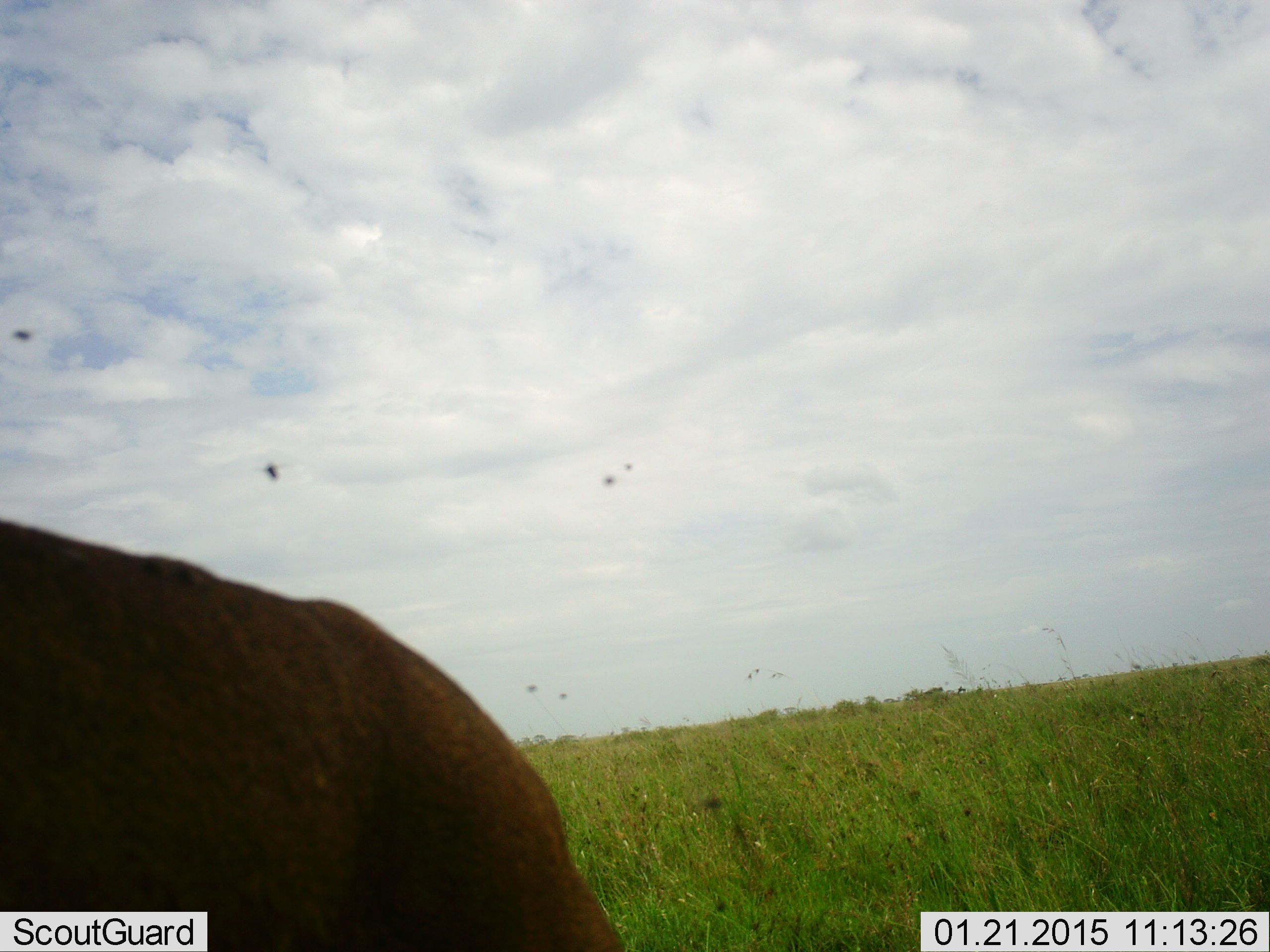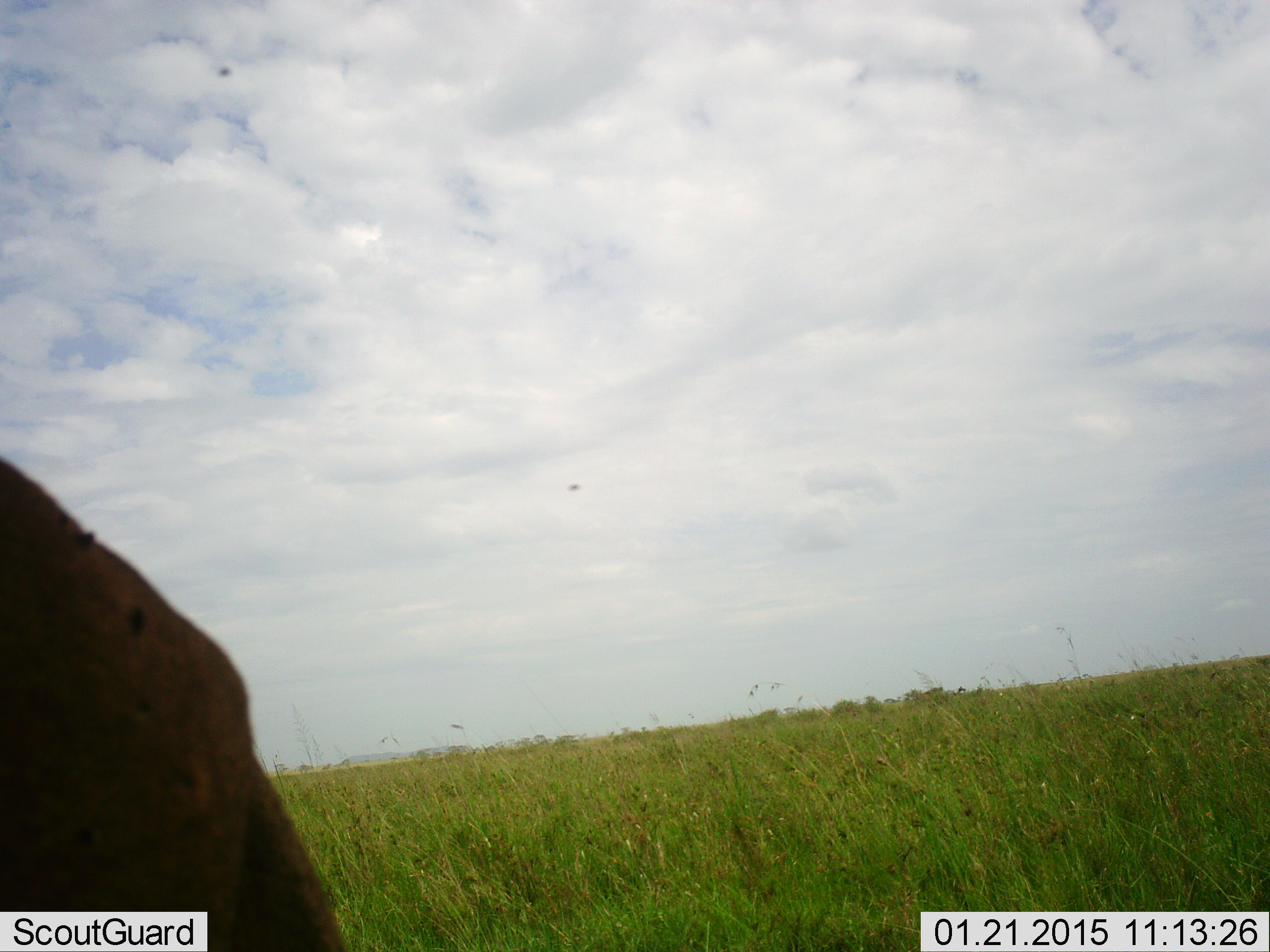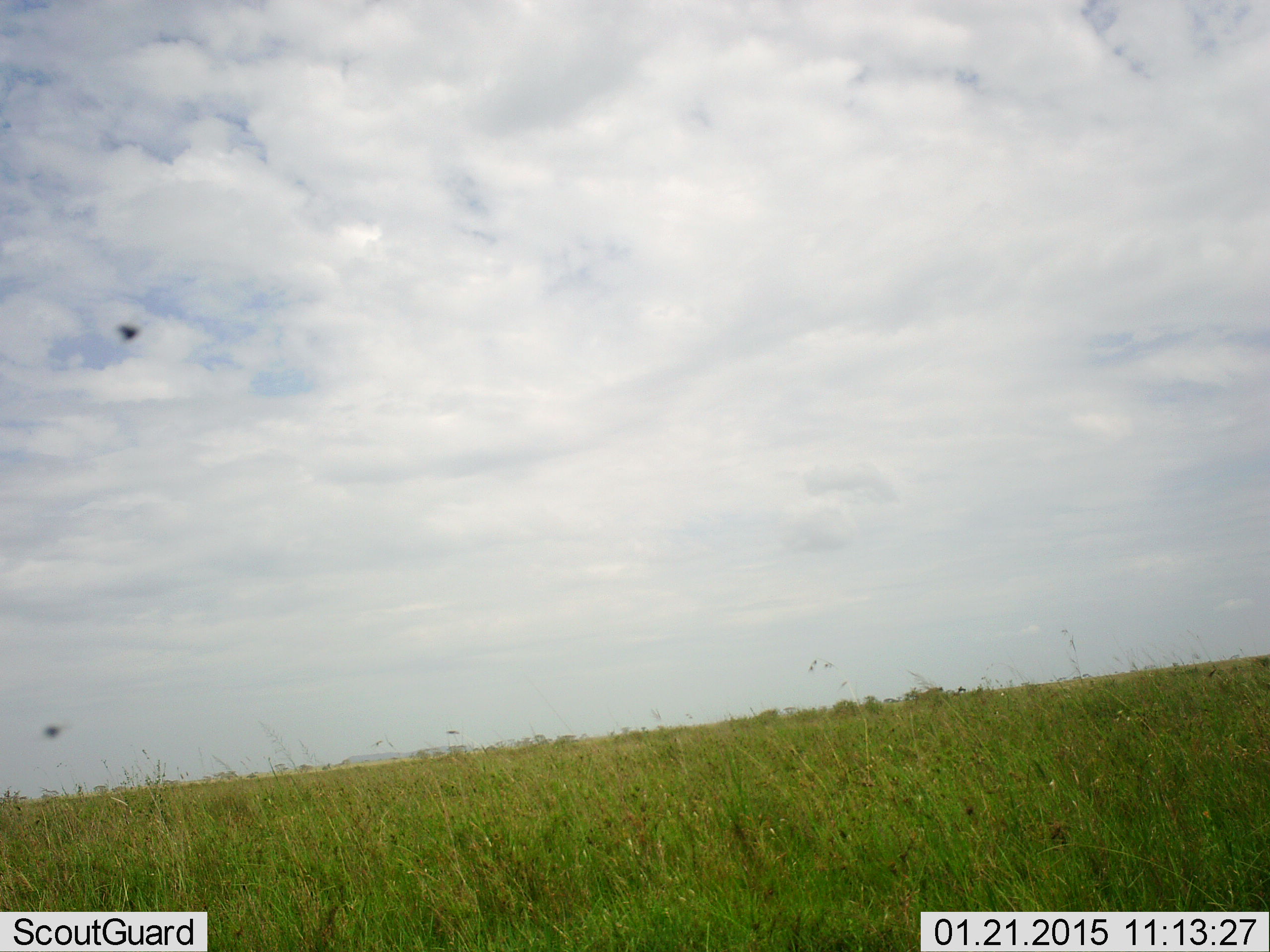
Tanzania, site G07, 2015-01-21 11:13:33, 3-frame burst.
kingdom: Animalia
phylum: Chordata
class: Mammalia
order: Carnivora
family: Felidae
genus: Panthera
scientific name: Panthera leo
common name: lion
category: lionfemale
Lionfemale (lion) (Panthera leo), count 1. Behavior (volunteer vote fractions): standing 0%, resting 20%, moving 80%, interacting 0%. Young present (vote fraction): 0%. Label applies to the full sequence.